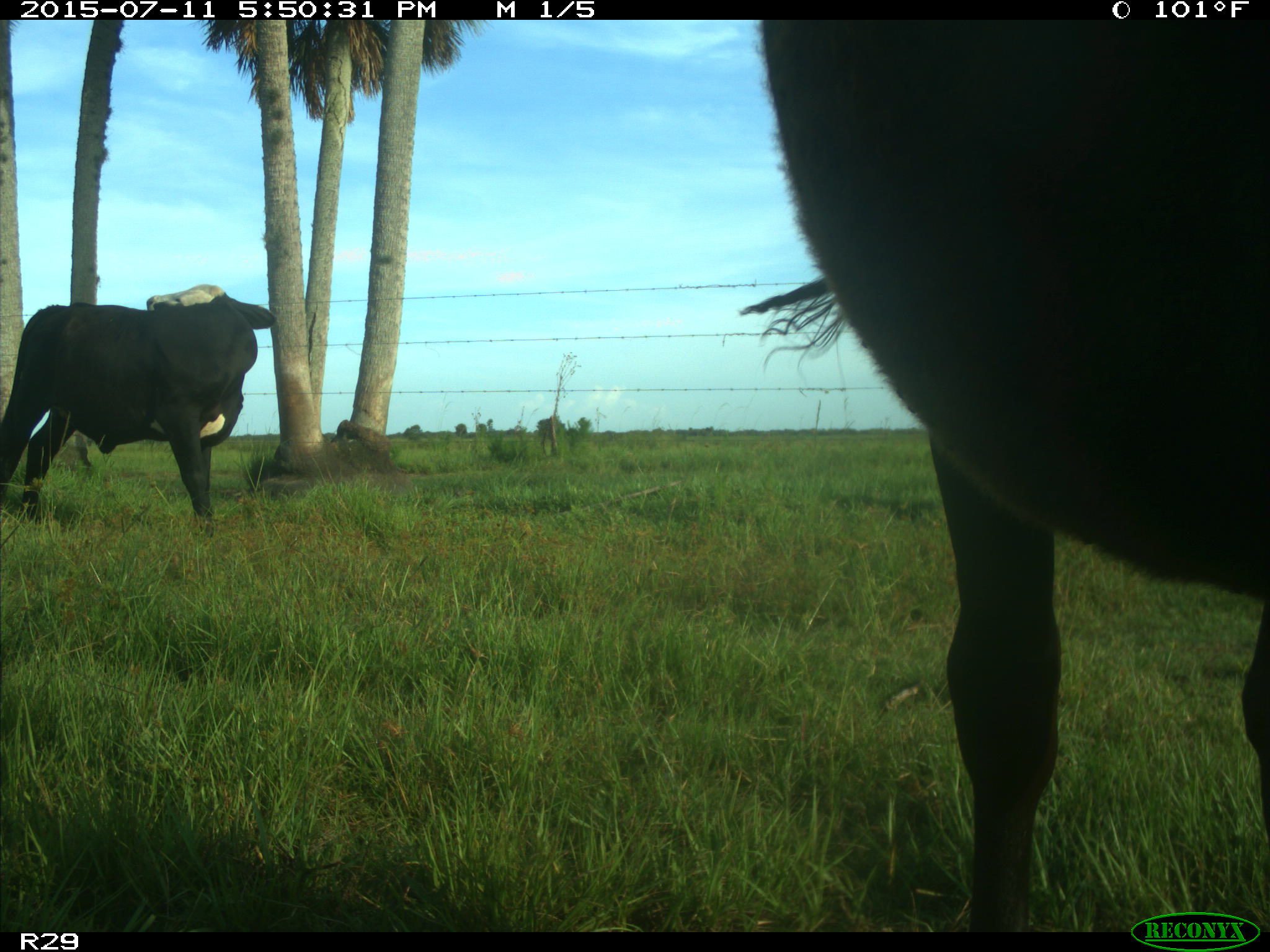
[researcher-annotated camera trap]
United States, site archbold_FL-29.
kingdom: Animalia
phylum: Chordata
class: Mammalia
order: Artiodactyla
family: Bovidae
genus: Bos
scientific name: Bos taurus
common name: domestic cow